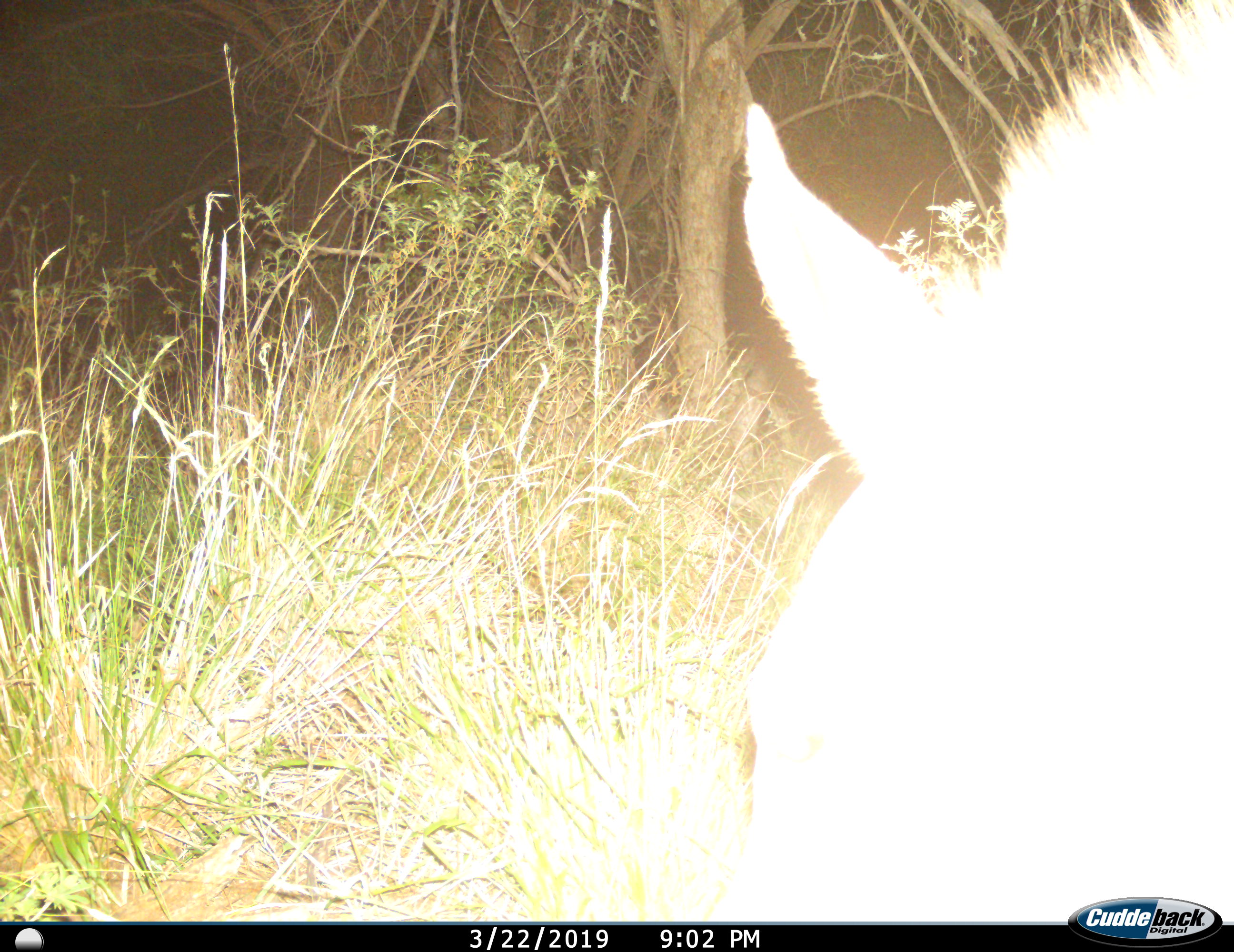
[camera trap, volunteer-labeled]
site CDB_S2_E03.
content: unidentified animal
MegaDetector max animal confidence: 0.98